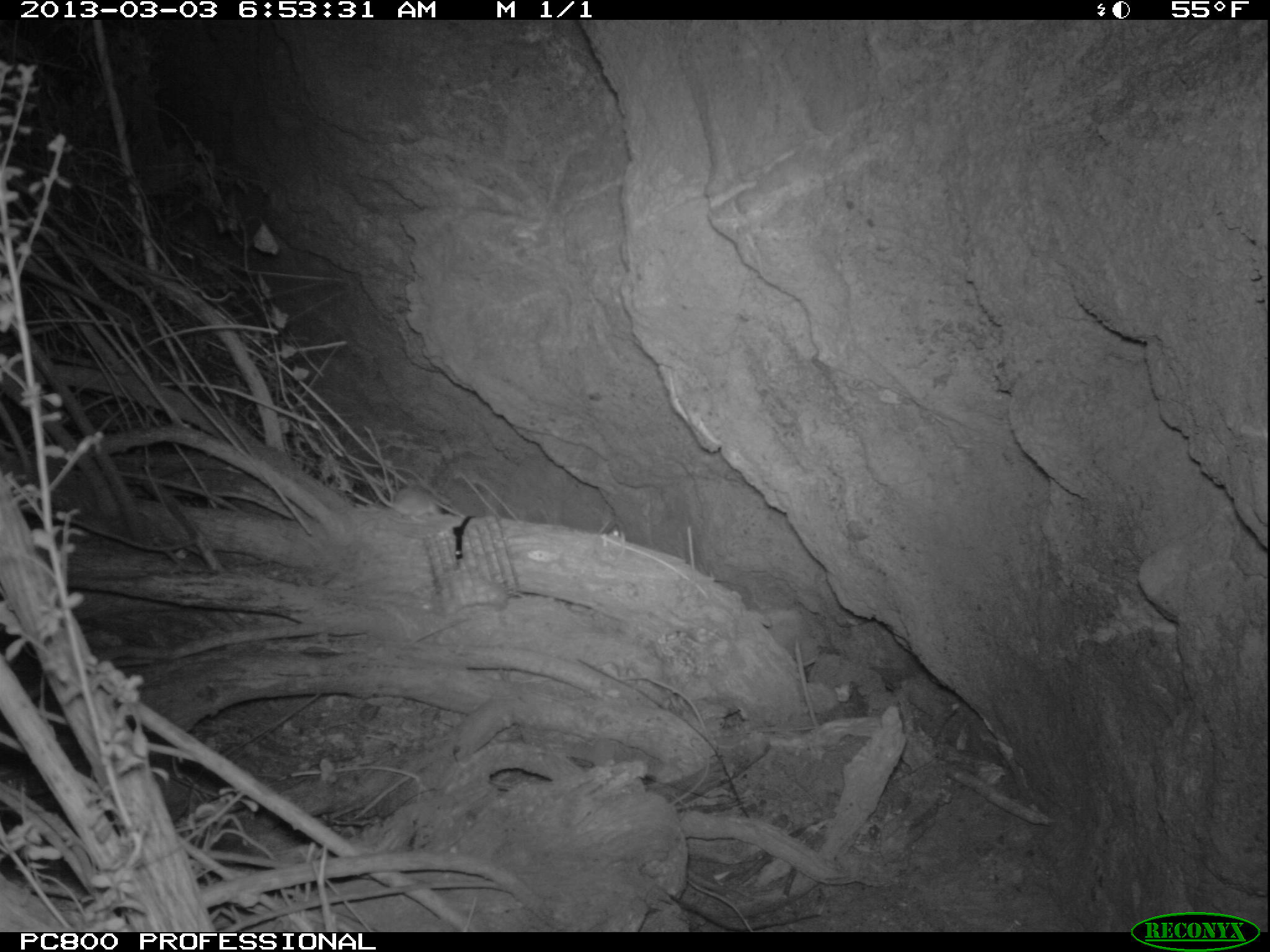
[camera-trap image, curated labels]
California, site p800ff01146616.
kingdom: Animalia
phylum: Chordata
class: Mammalia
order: Rodentia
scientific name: Rodentia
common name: rodent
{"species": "rodent (Rodentia)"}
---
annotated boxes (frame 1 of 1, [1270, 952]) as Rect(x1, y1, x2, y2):
rodent: Rect(362, 470, 439, 521)